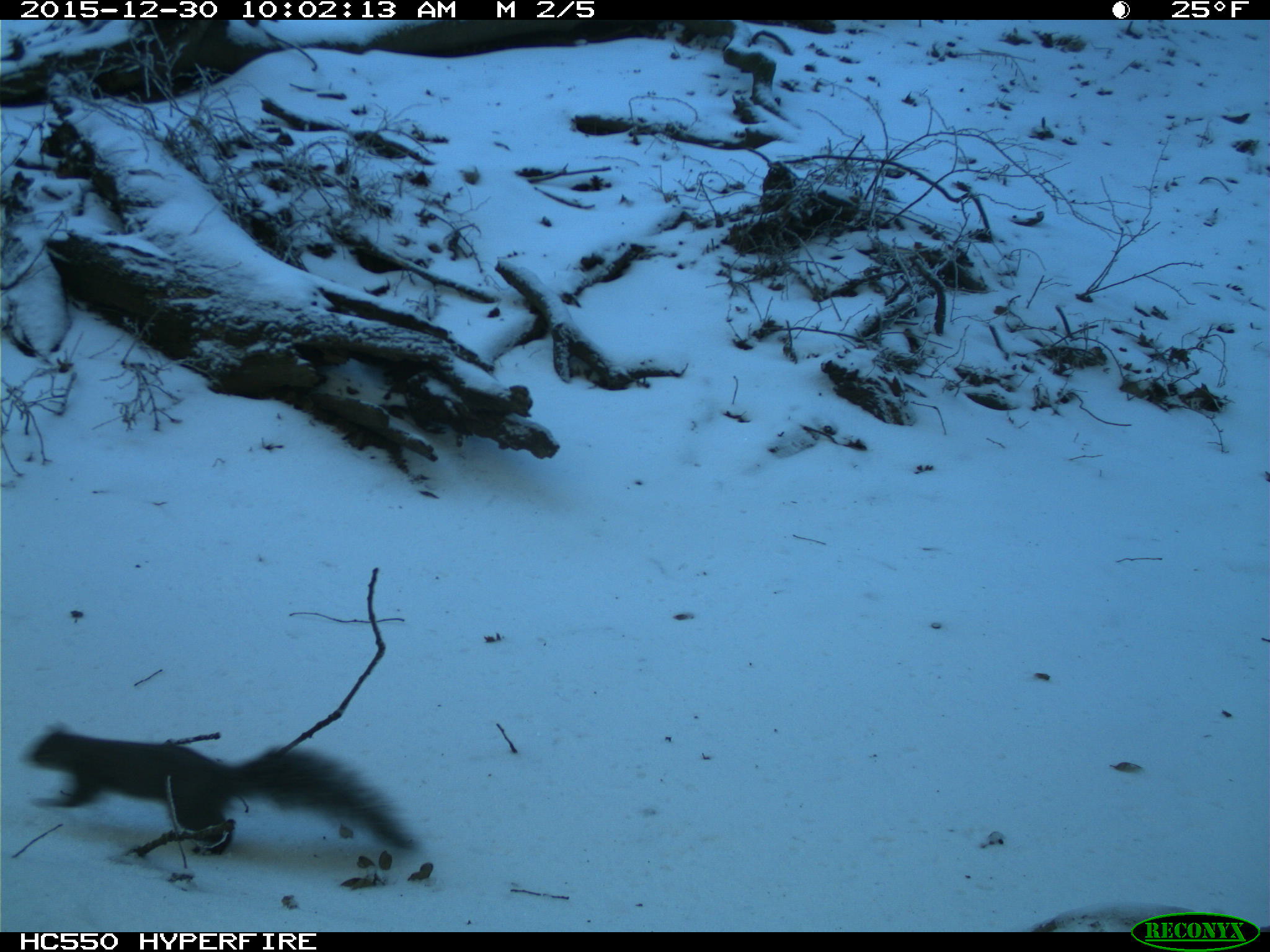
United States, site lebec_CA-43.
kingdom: Animalia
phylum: Chordata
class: Mammalia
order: Rodentia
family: Sciuridae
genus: Sciurus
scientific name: Sciurus carolinensis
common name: eastern gray squirrel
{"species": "Sciurus carolinensis (eastern gray squirrel)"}